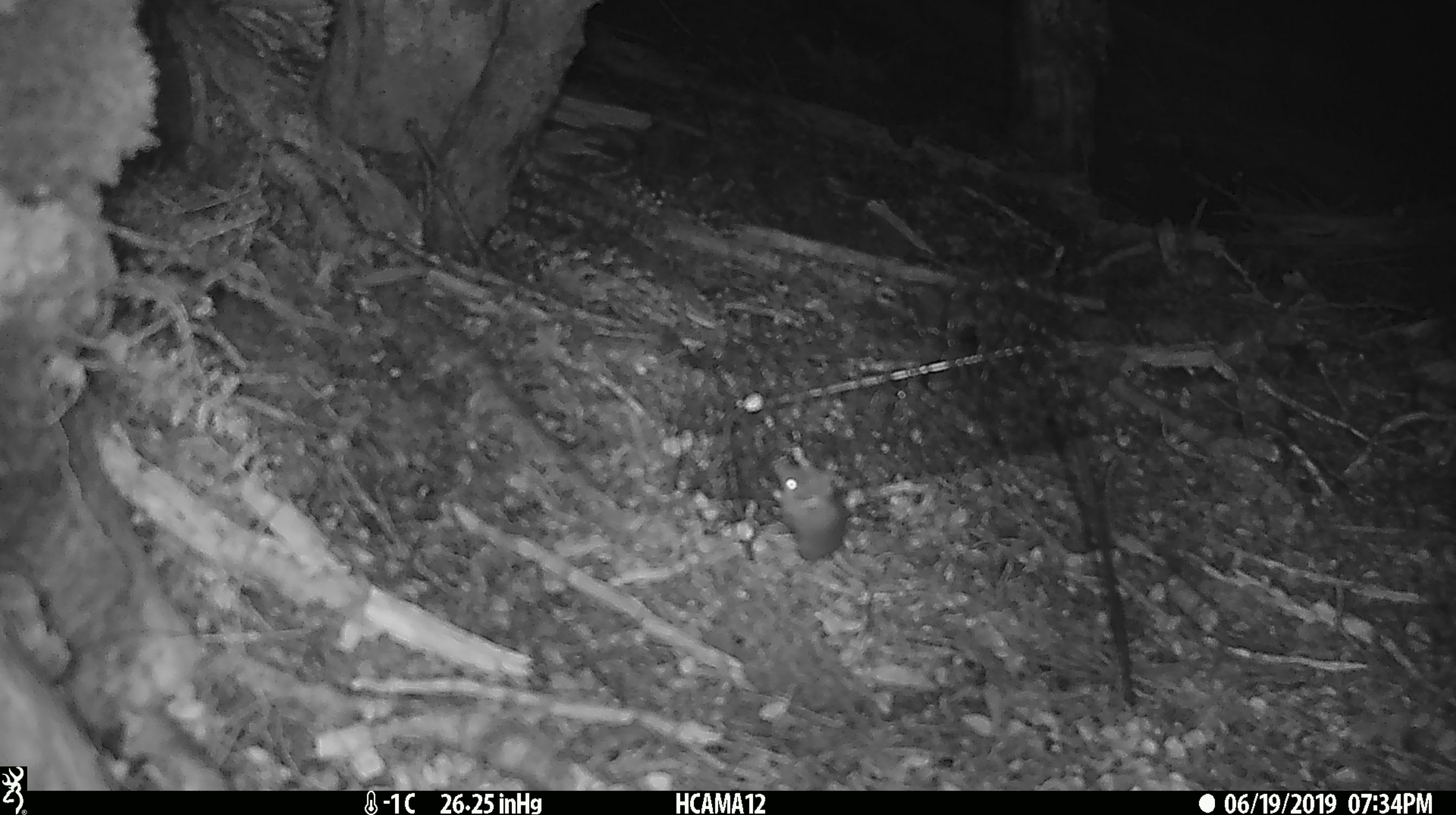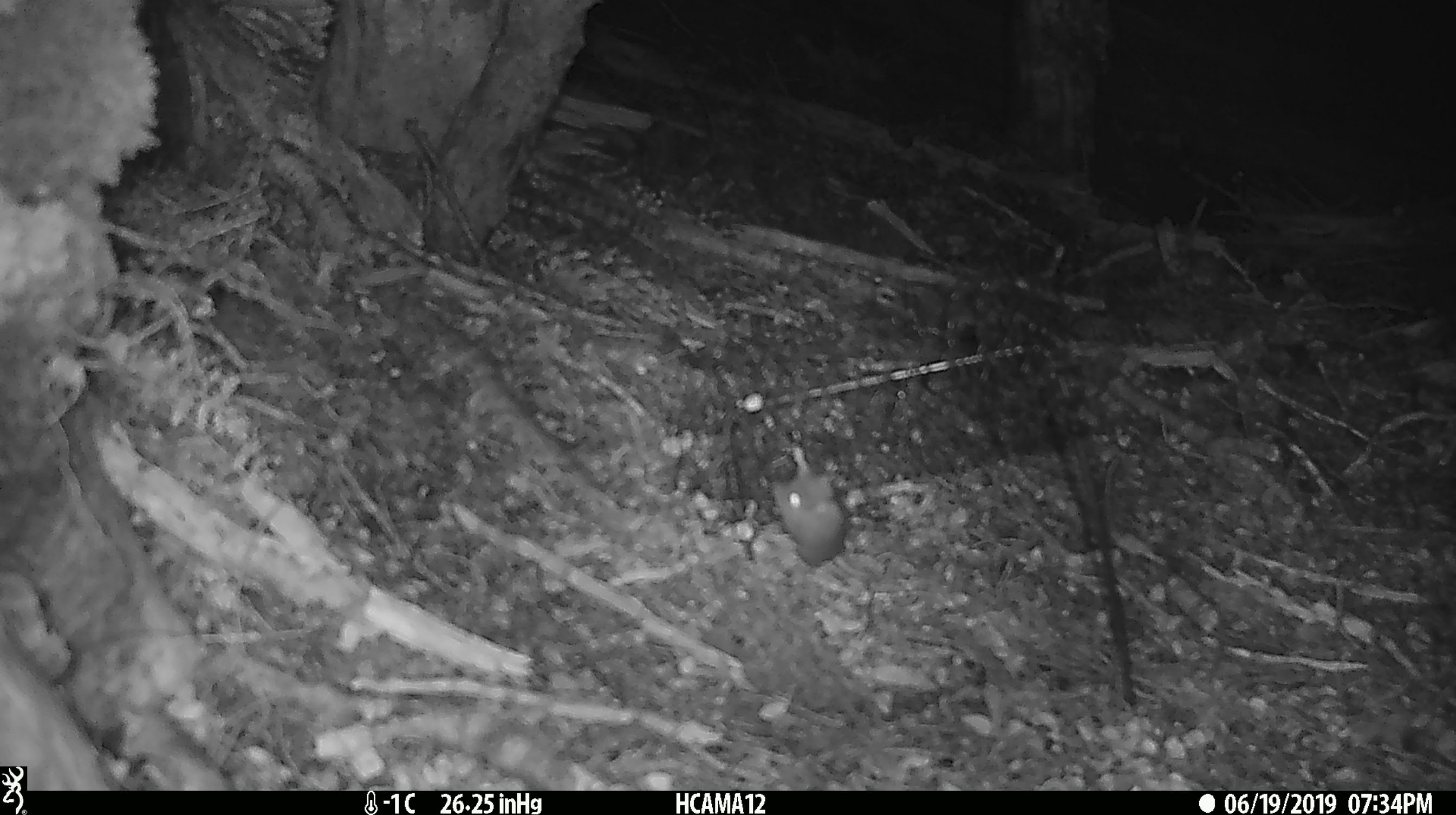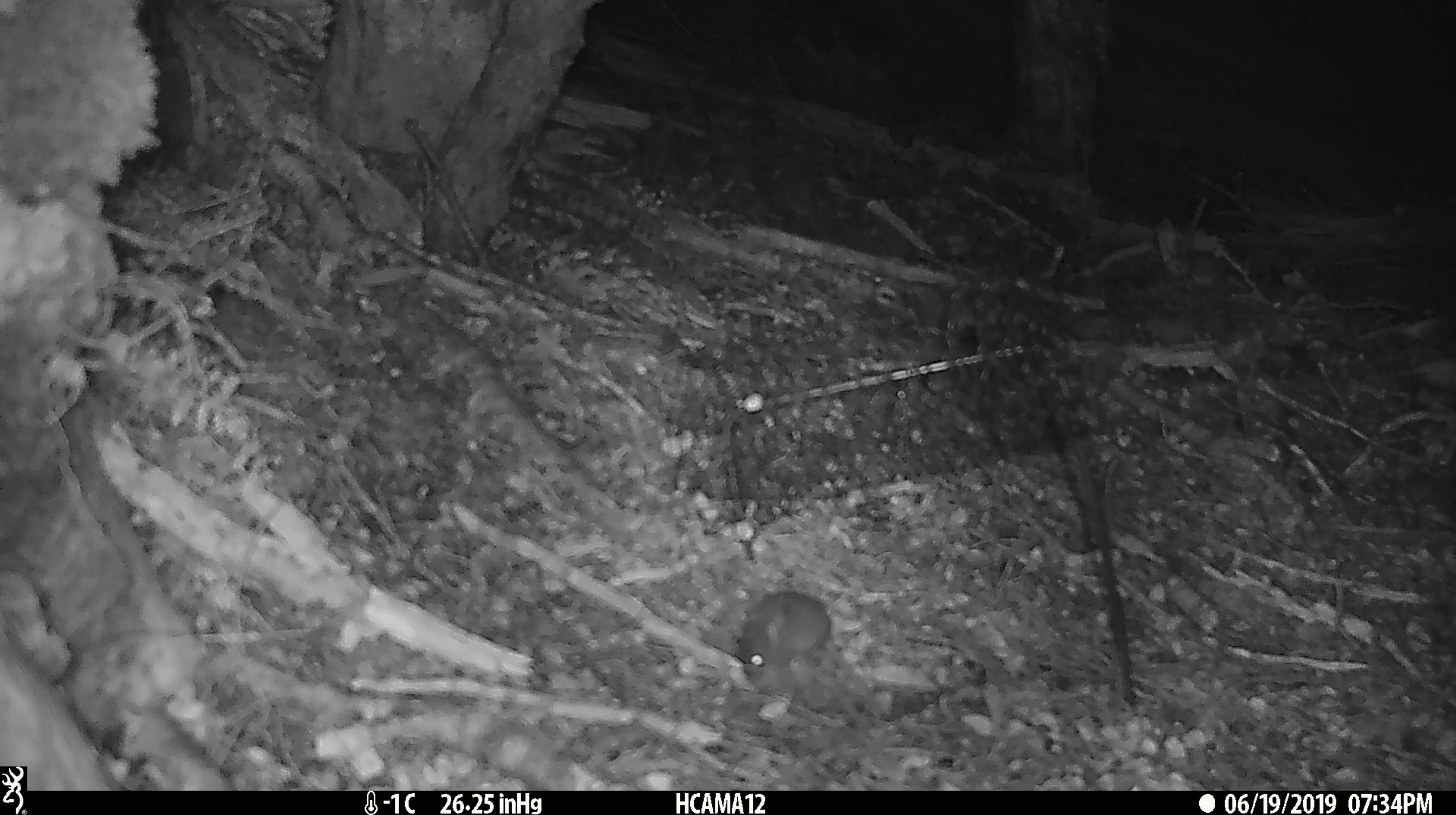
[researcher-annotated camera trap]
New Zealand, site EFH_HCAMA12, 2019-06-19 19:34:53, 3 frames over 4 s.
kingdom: Animalia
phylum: Chordata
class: Mammalia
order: Rodentia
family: Muridae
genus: Mus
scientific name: Mus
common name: mouse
Mouse (Mus).